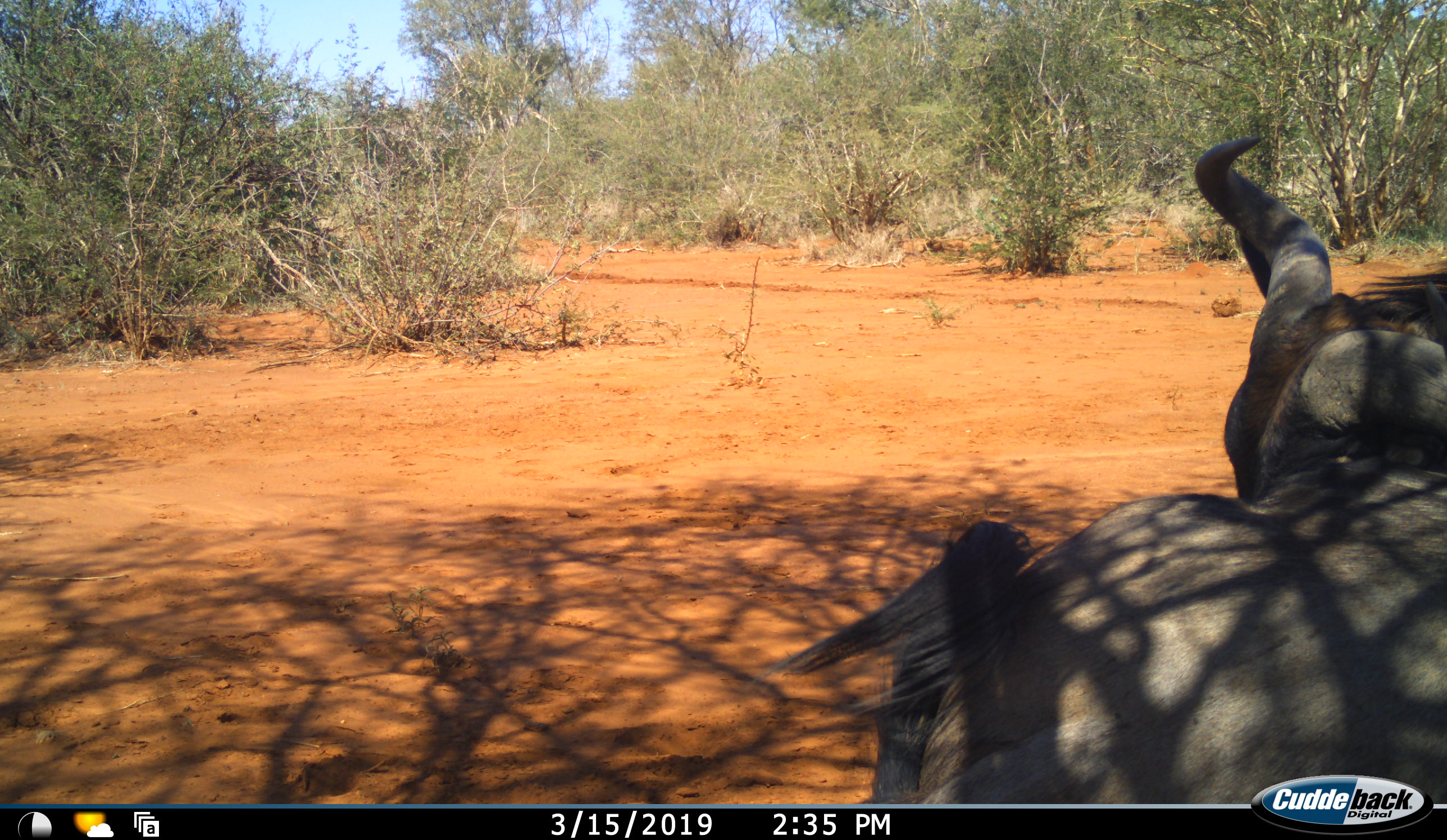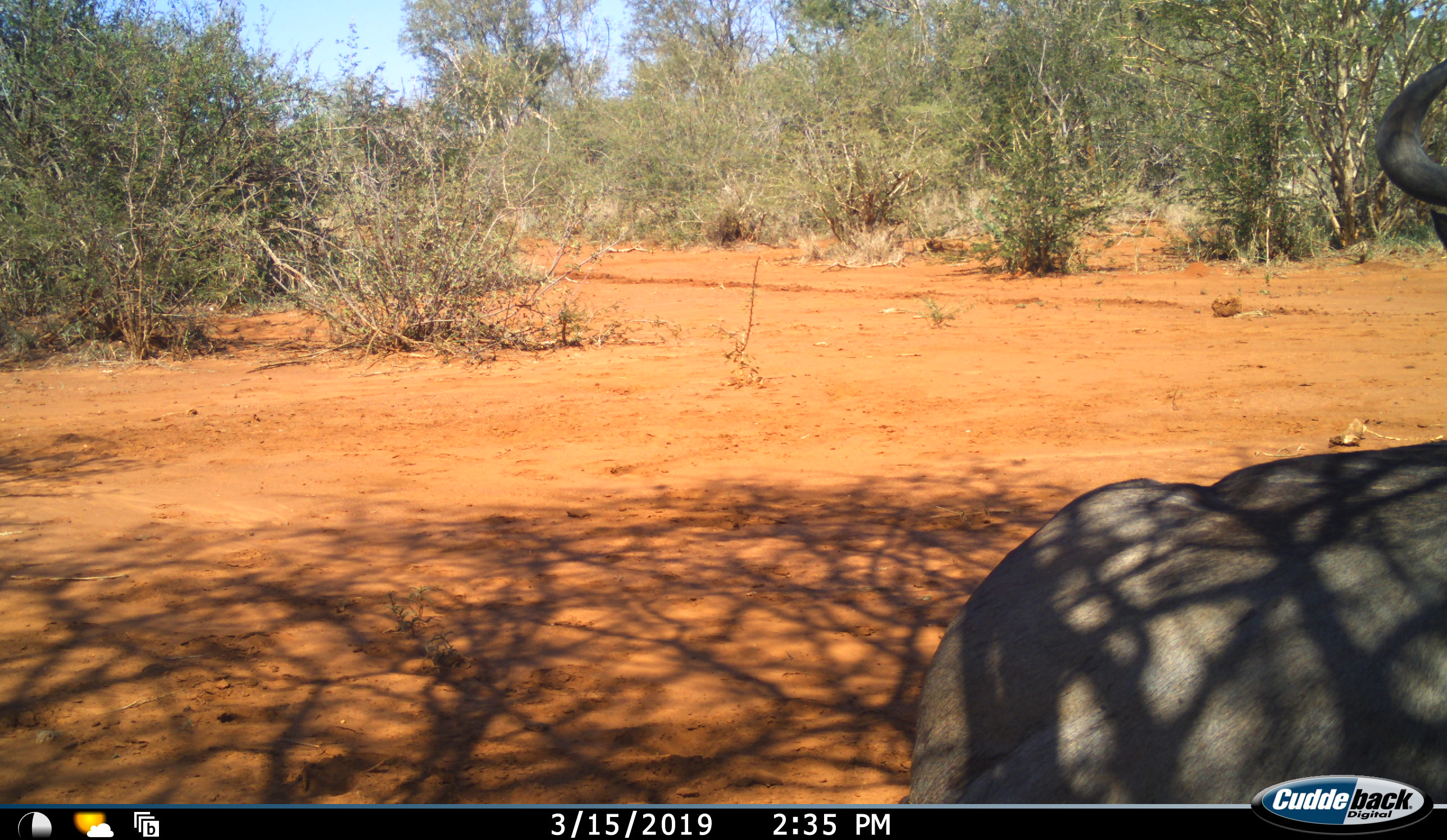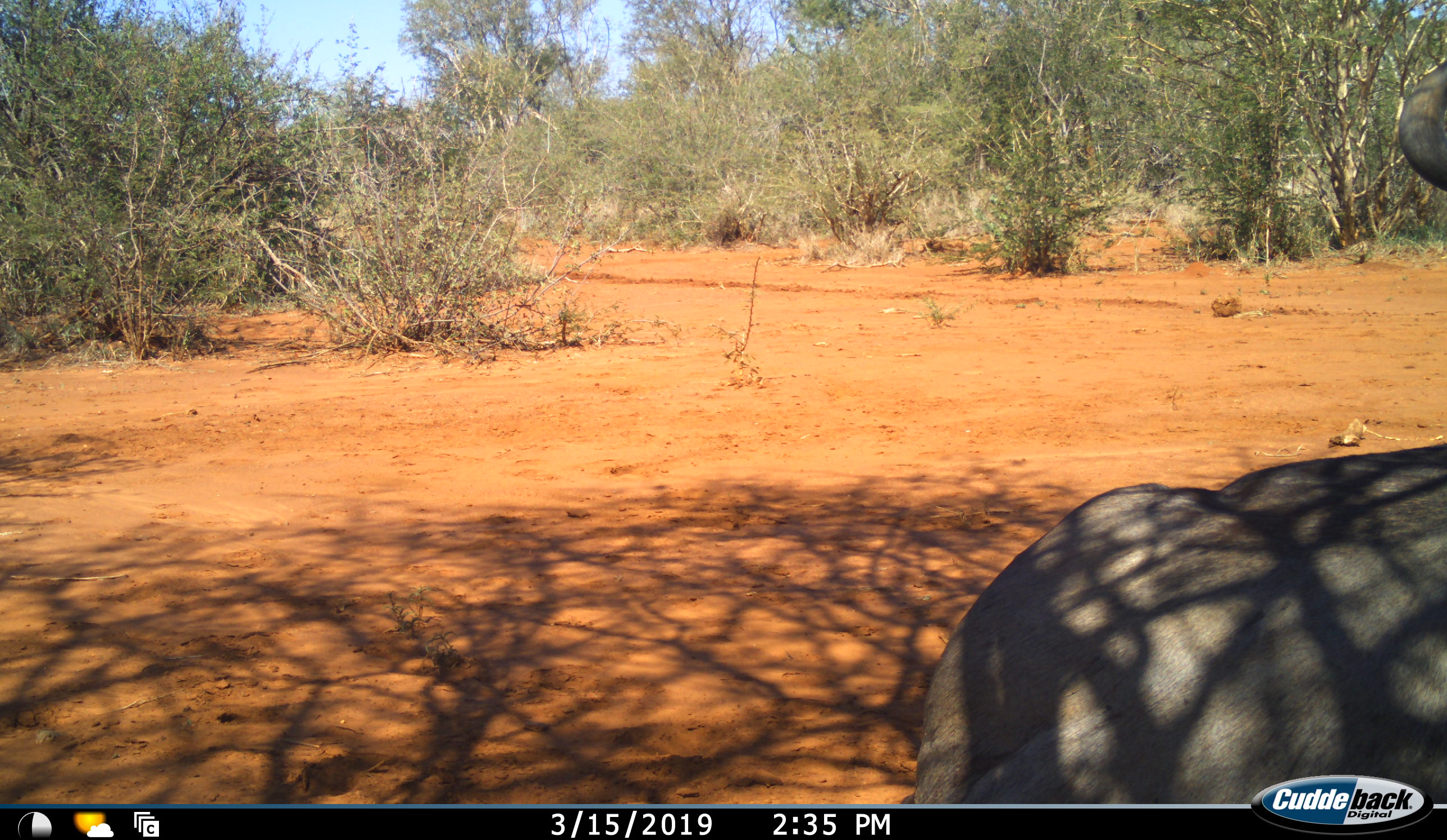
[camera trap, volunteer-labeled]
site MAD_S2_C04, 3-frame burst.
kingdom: Animalia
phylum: Chordata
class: Mammalia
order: Artiodactyla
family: Bovidae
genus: Connochaetes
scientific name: Connochaetes taurinus taurinus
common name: blue wildebeest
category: wildebeestblue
Wildebeestblue (blue wildebeest) (Connochaetes taurinus taurinus), count 1. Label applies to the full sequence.